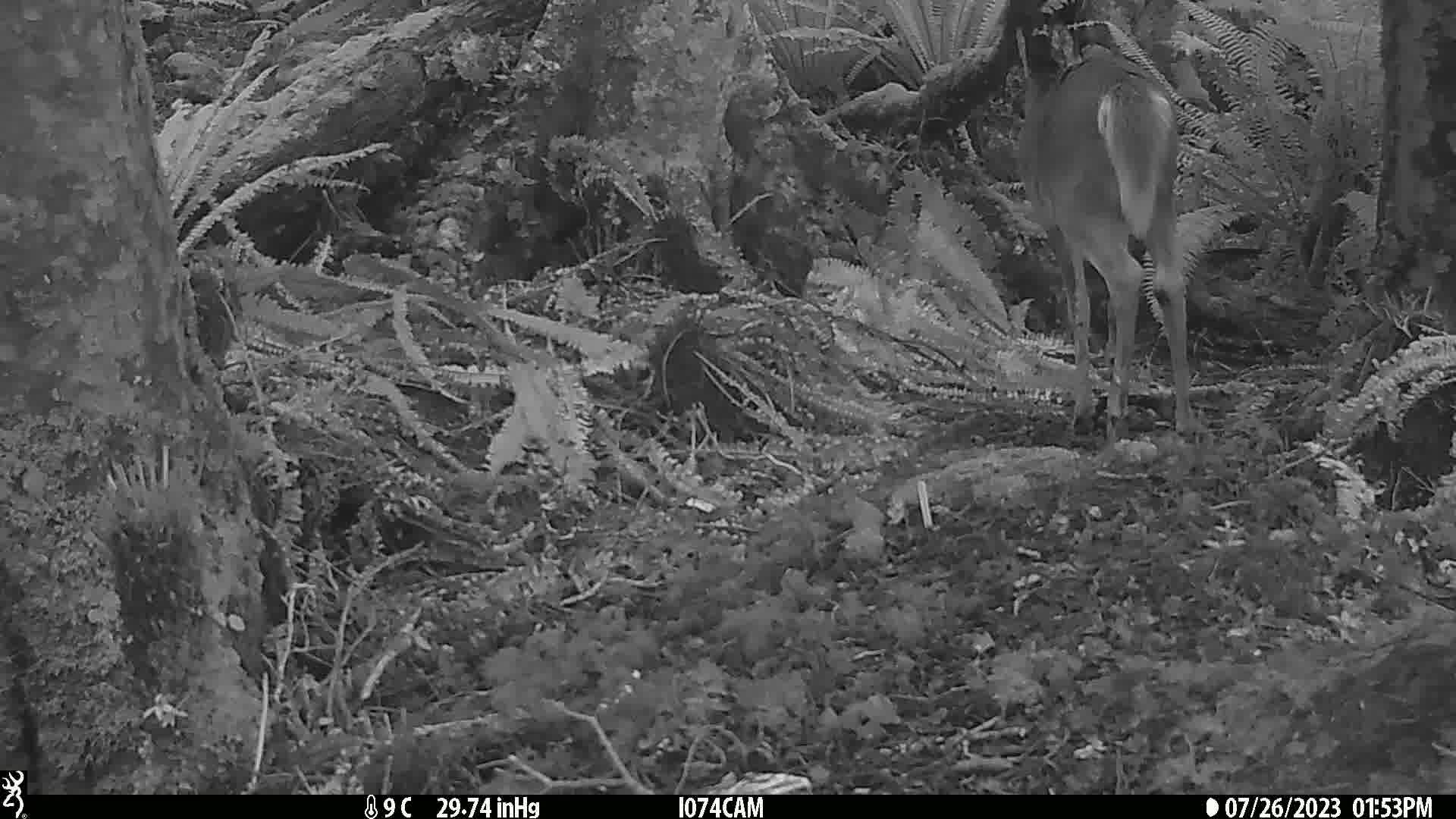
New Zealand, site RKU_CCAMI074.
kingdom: Animalia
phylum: Chordata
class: Mammalia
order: Artiodactyla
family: Cervidae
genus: Odocoileus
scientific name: Odocoileus virginianus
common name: white-tailed deer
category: white tailed deer